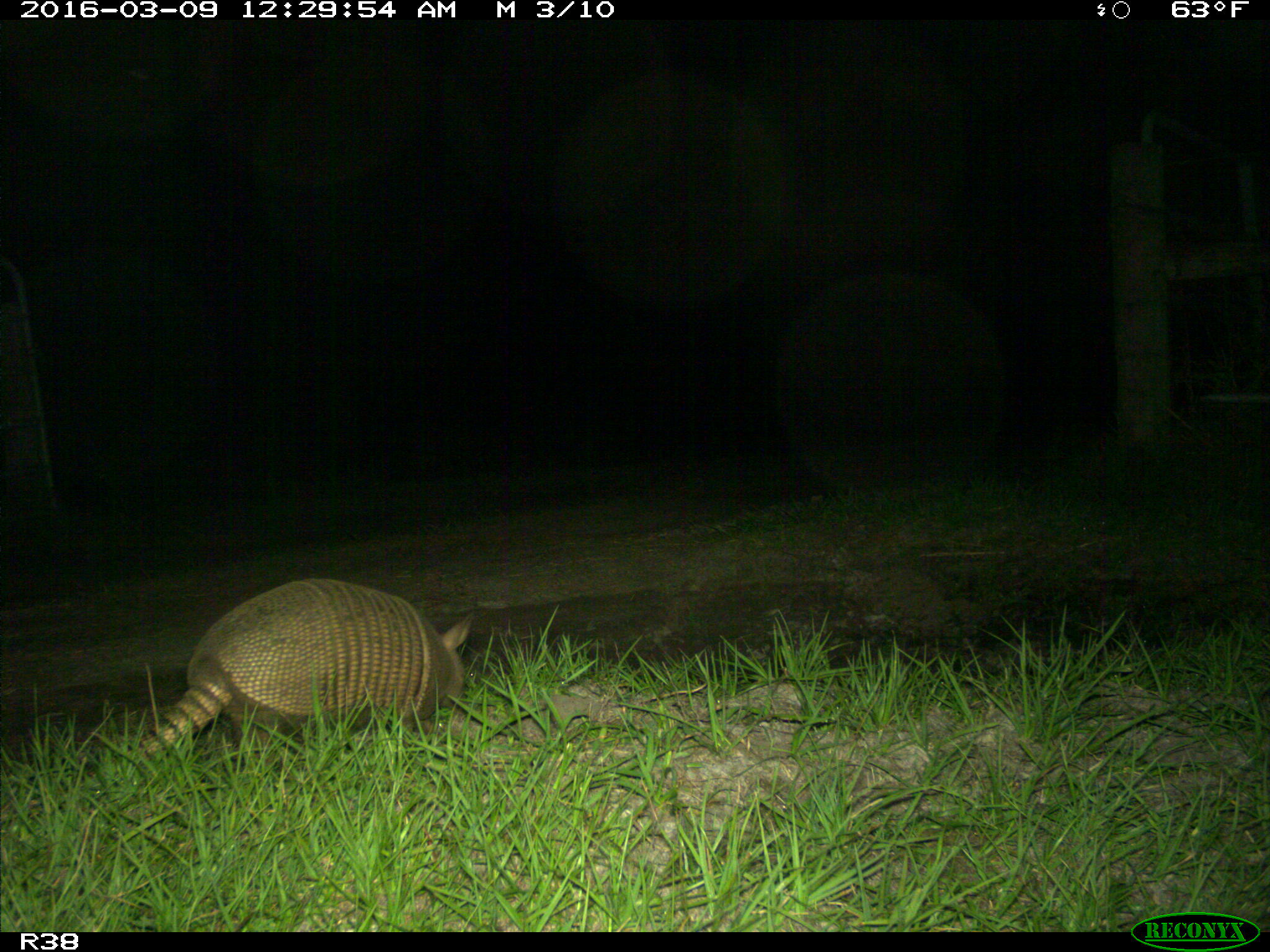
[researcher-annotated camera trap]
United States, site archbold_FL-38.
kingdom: Animalia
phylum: Chordata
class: Mammalia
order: Cingulata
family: Dasypodidae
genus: Dasypus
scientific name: Dasypus novemcinctus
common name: nine-banded armadillo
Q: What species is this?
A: Dasypus novemcinctus (nine-banded armadillo).